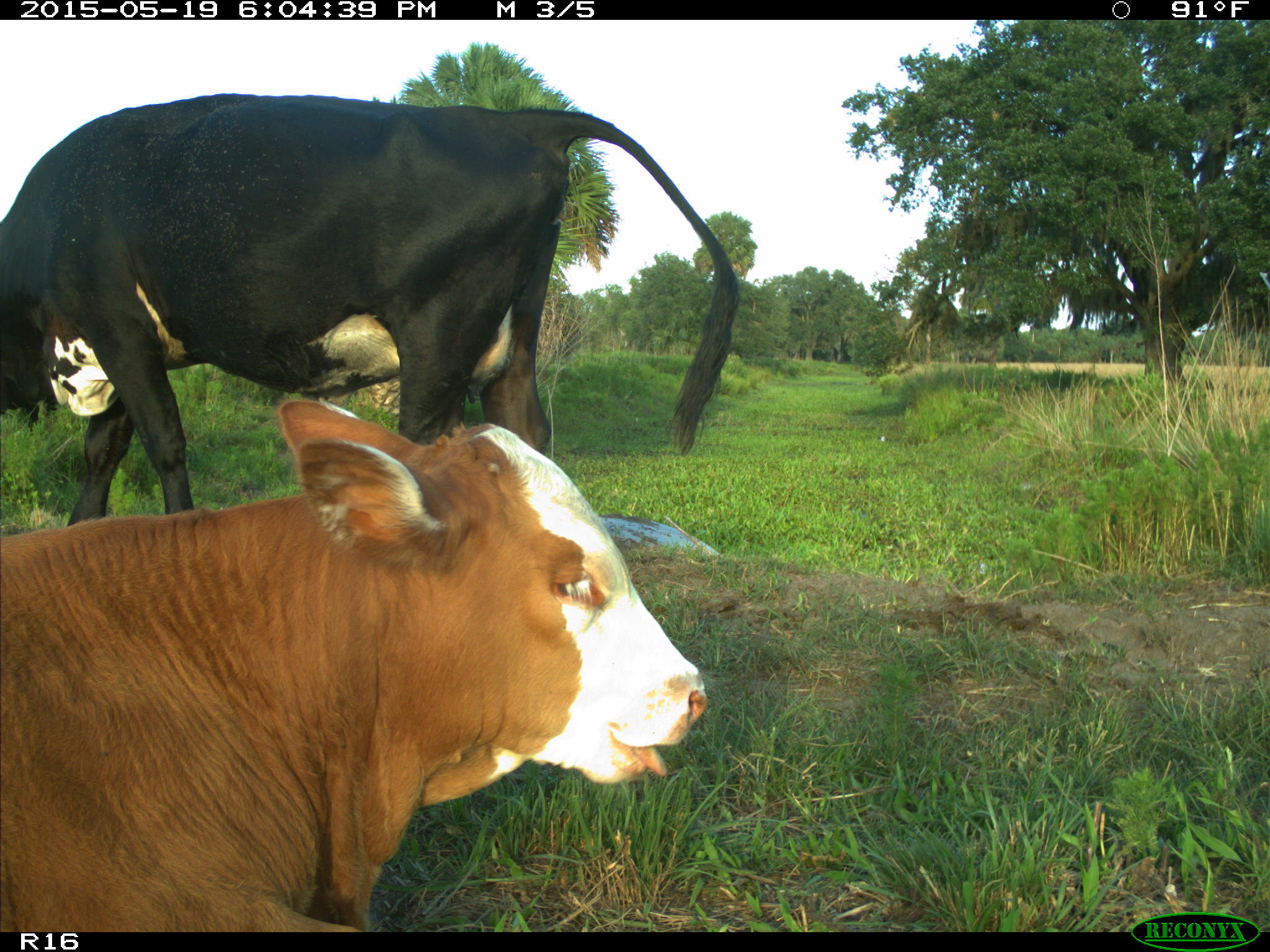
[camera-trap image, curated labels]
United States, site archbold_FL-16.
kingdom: Animalia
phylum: Chordata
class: Mammalia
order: Artiodactyla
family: Bovidae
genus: Bos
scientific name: Bos taurus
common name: domestic cow